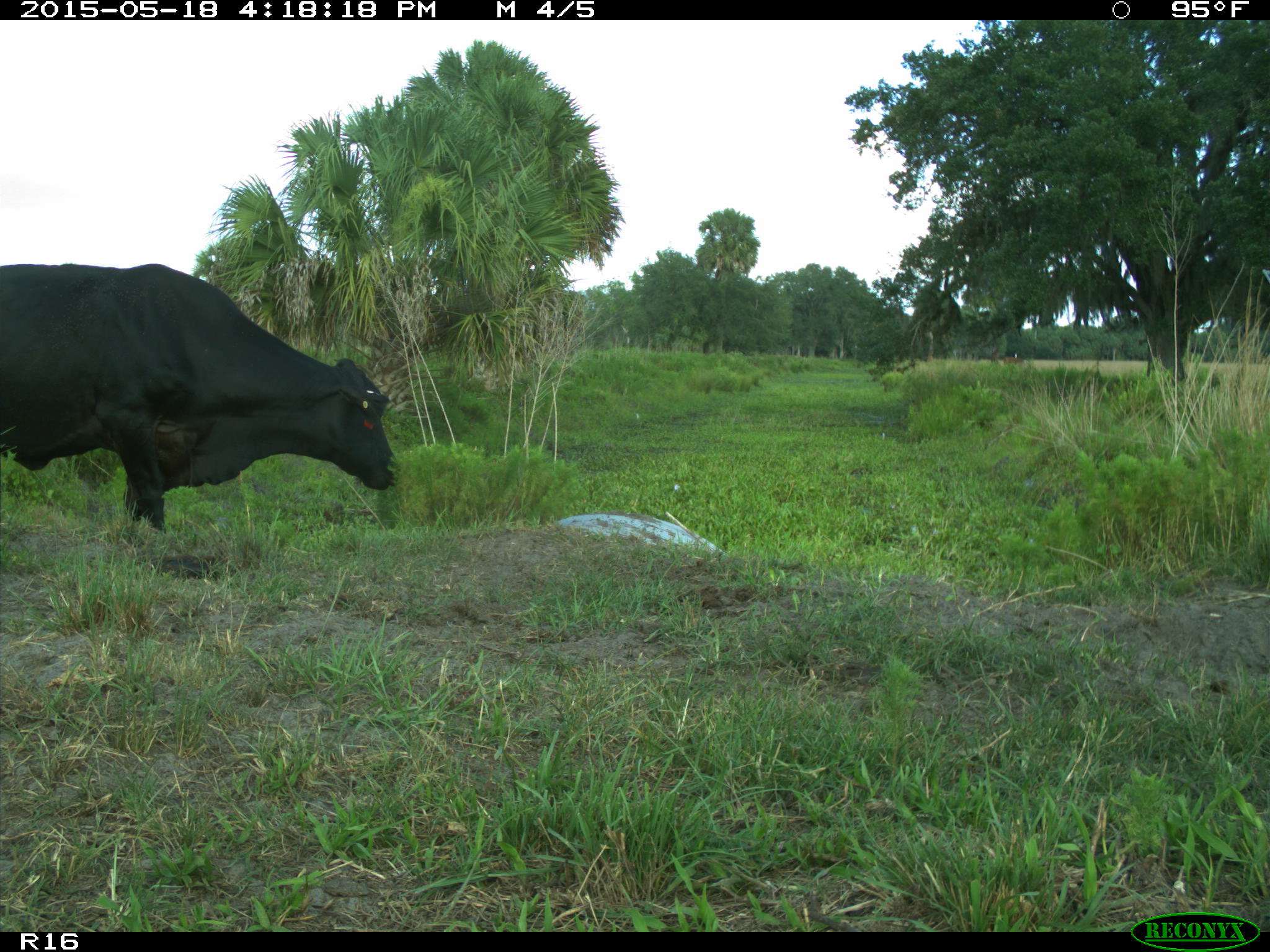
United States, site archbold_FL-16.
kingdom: Animalia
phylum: Chordata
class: Mammalia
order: Artiodactyla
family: Bovidae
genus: Bos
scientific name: Bos taurus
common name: domestic cow